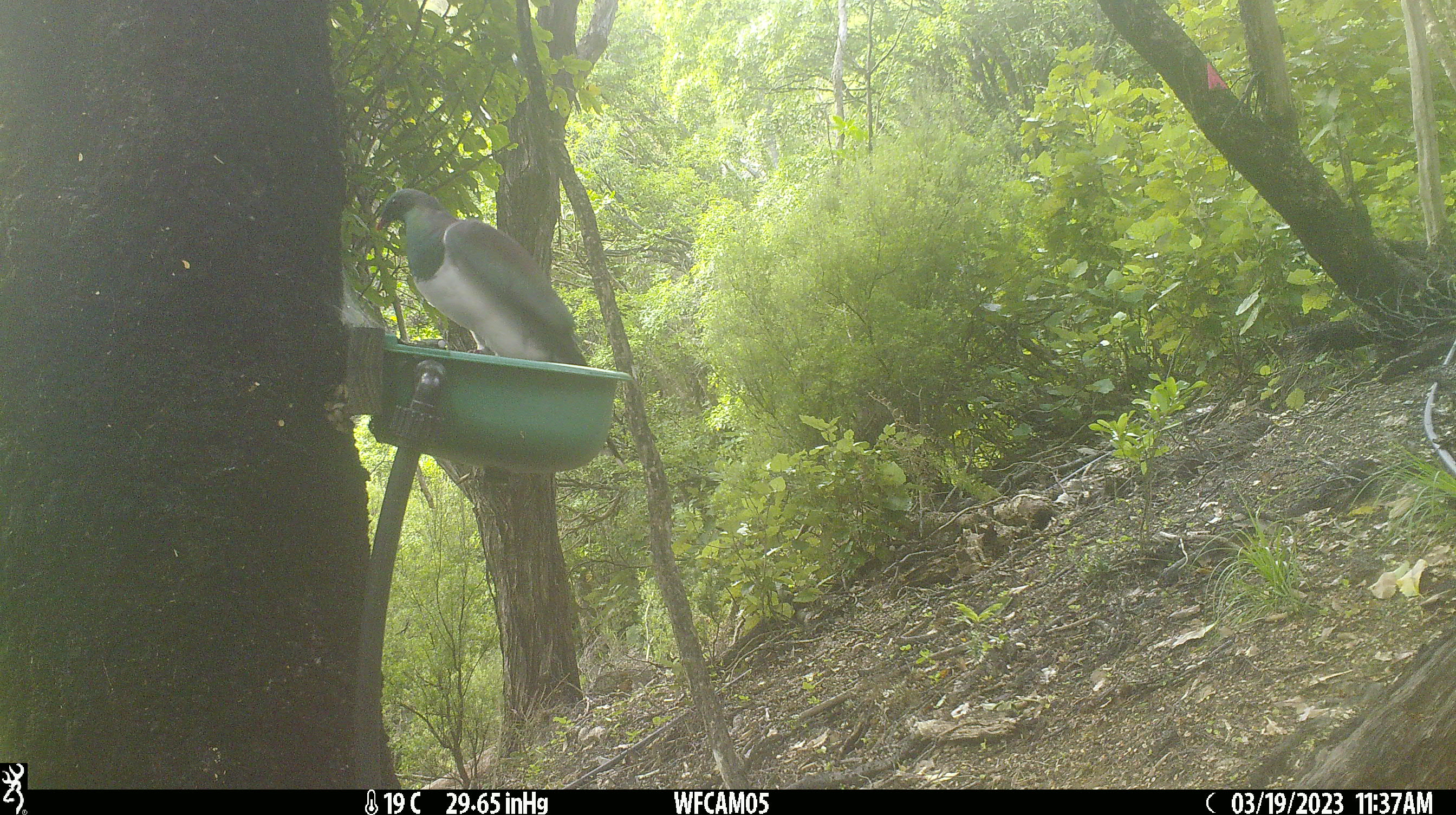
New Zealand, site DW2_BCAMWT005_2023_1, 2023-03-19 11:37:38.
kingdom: Animalia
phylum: Chordata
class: Aves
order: Columbiformes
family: Columbidae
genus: Hemiphaga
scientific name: Hemiphaga novaeseelandiae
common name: new zealand pigeon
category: kereru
Kereru (new zealand pigeon) (Hemiphaga novaeseelandiae).